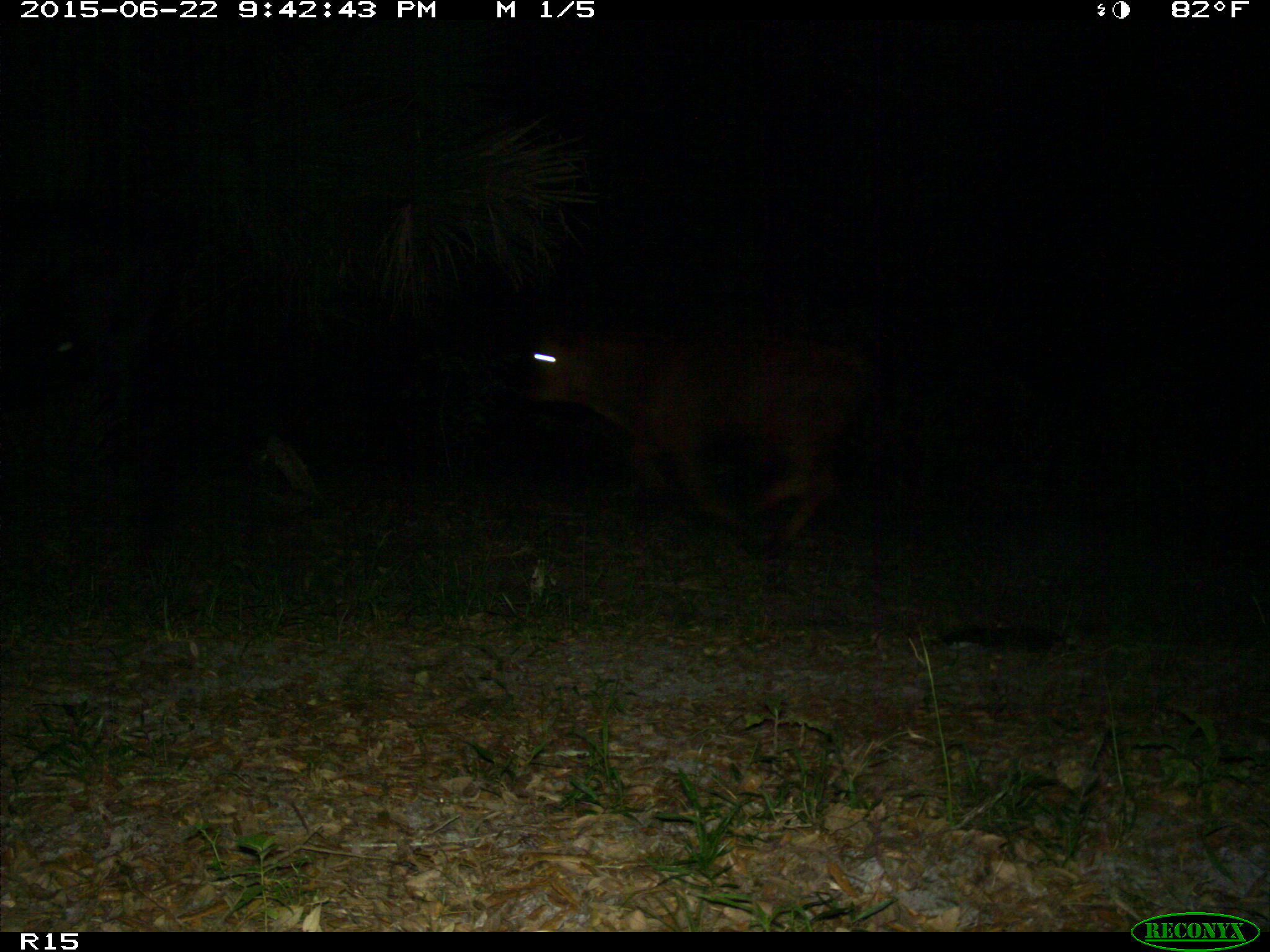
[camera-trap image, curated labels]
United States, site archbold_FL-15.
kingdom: Animalia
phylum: Chordata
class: Mammalia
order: Artiodactyla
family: Bovidae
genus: Bos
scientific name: Bos taurus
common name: domestic cow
Bos taurus (domestic cow).